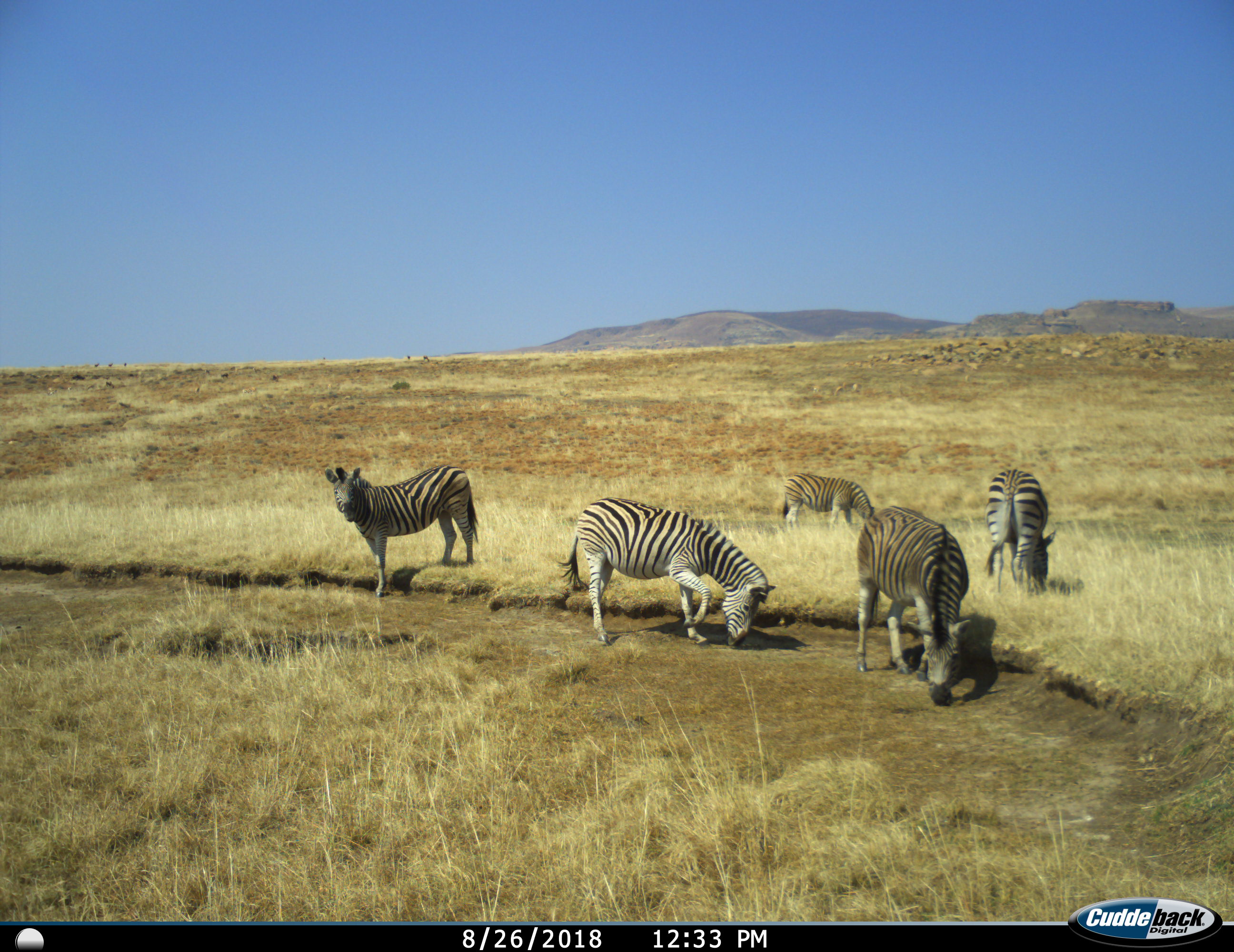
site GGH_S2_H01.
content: unidentified animal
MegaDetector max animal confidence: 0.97